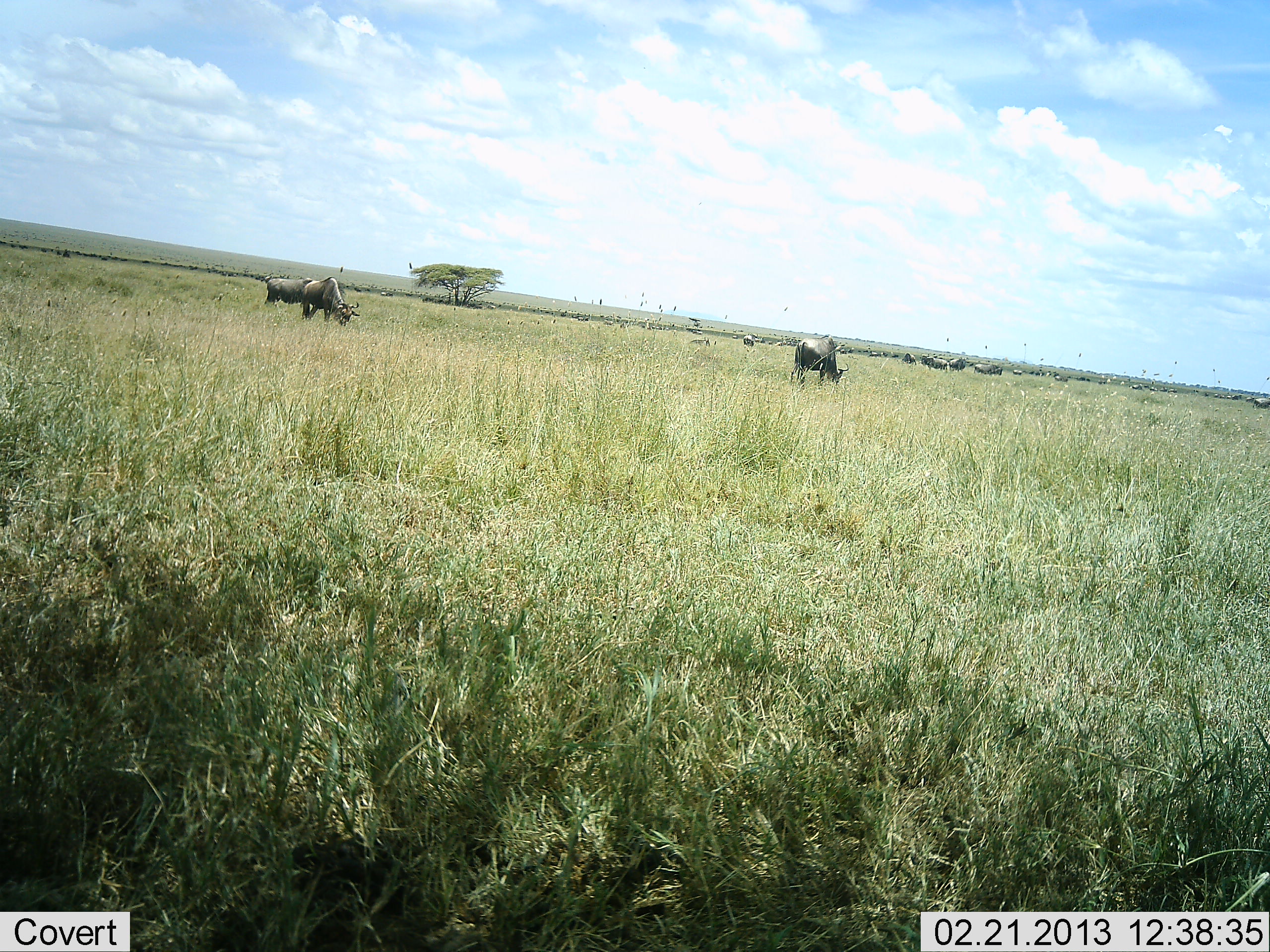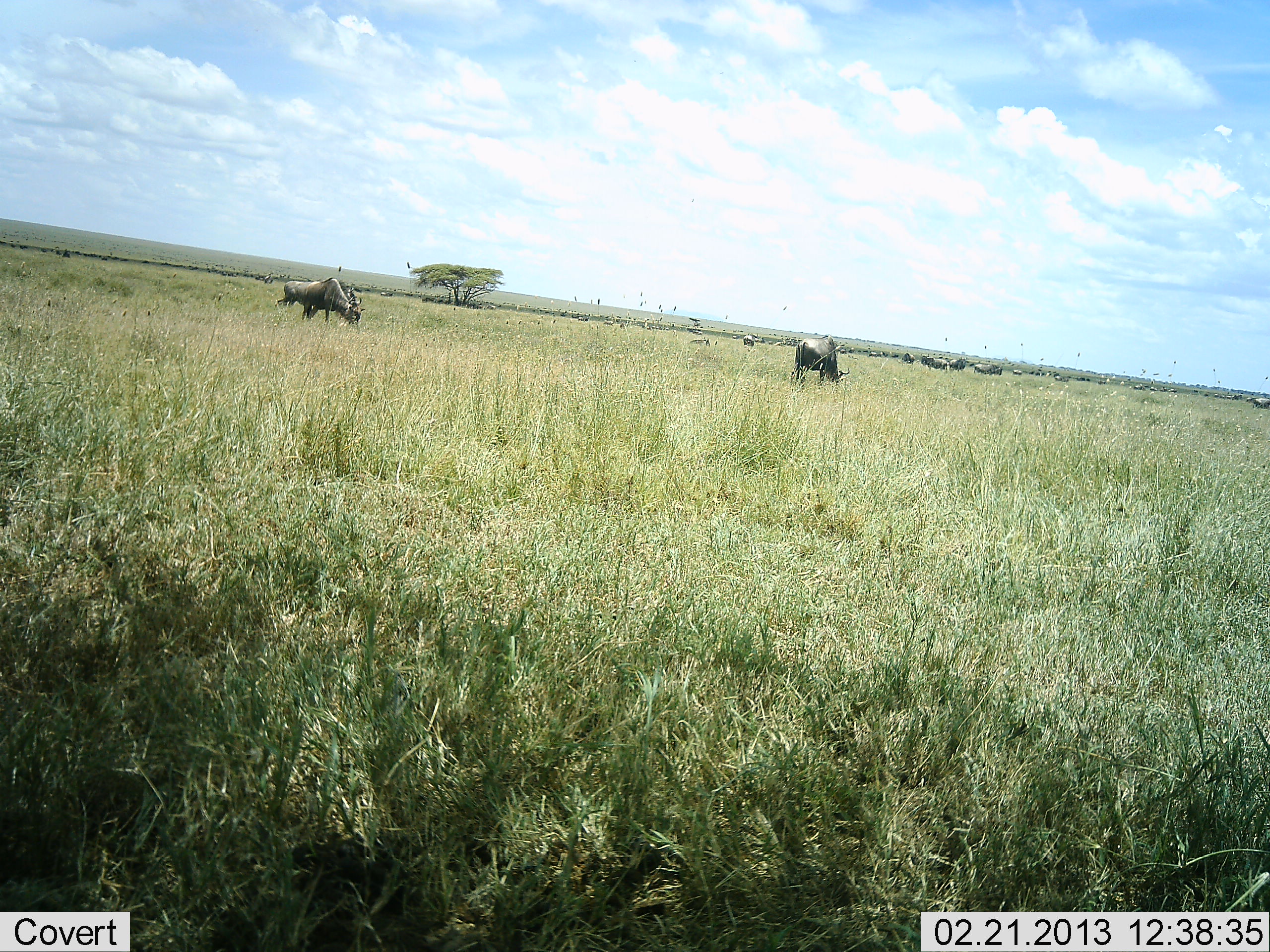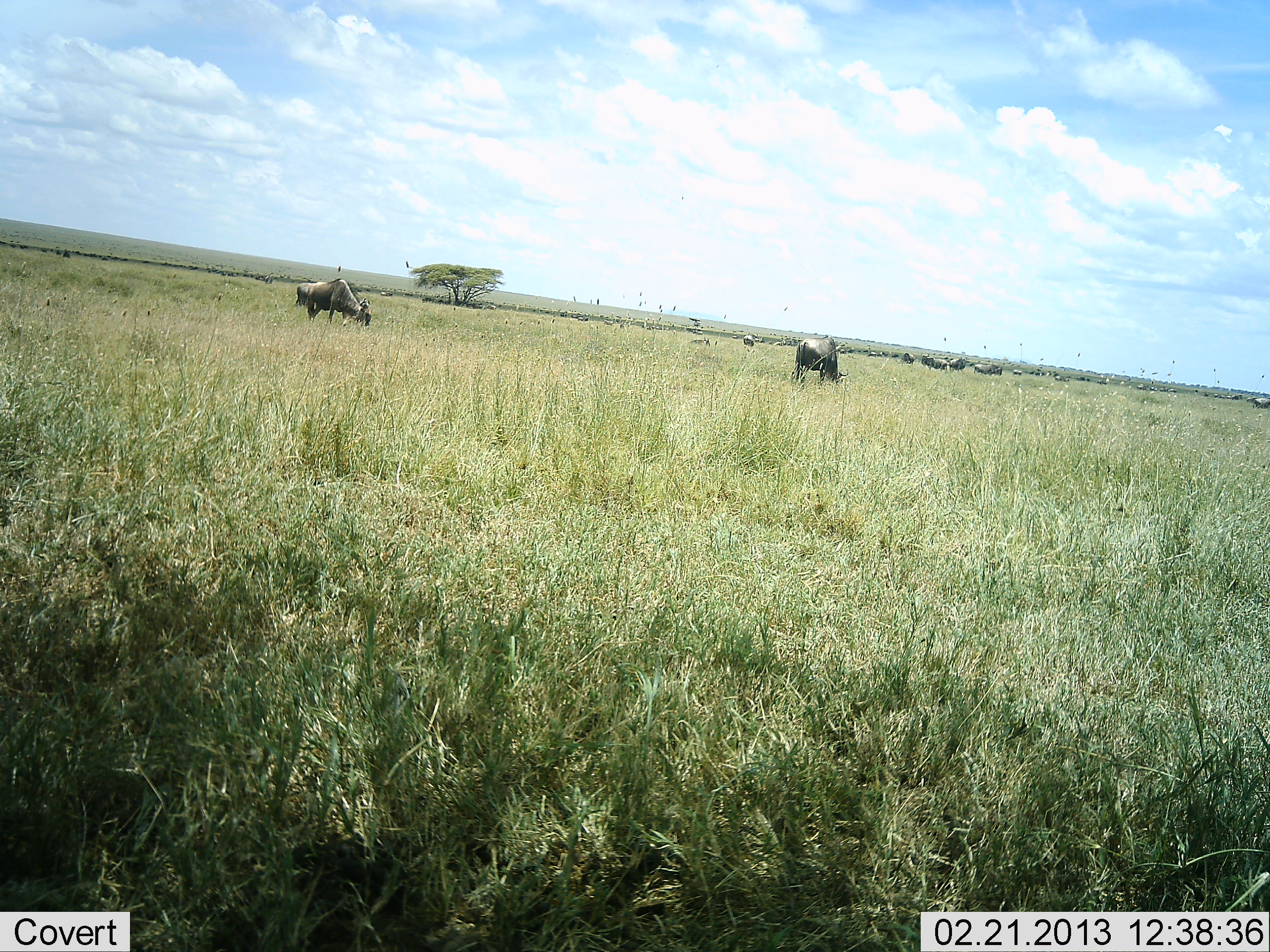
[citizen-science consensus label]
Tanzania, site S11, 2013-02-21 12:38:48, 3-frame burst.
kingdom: Animalia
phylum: Chordata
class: Mammalia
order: Artiodactyla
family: Bovidae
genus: Connochaetes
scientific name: Connochaetes taurinus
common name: blue wildebeest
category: wildebeest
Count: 11-50.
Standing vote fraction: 52%.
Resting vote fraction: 0%.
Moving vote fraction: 44%.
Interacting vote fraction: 4%.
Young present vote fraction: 4%.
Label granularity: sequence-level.